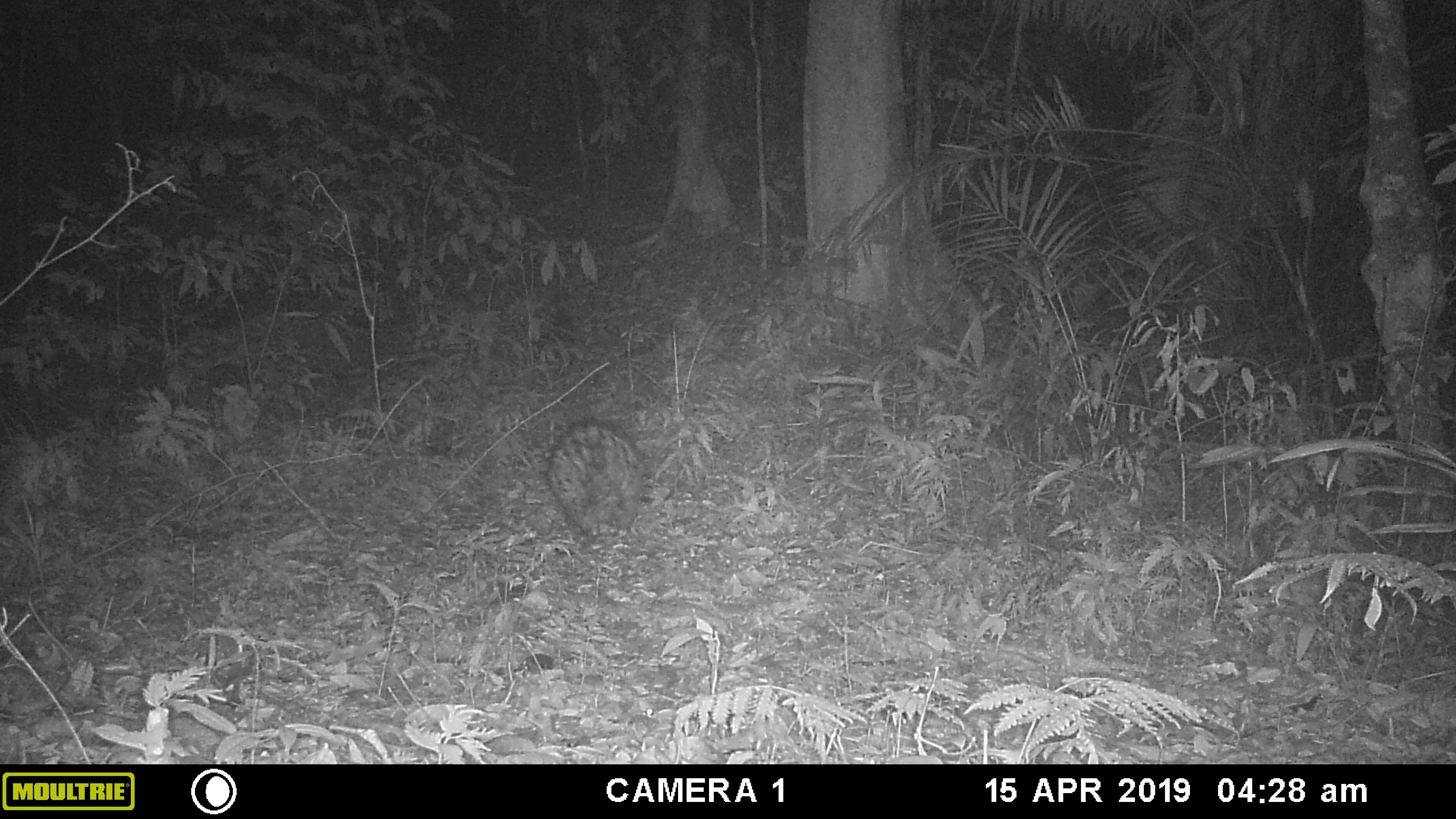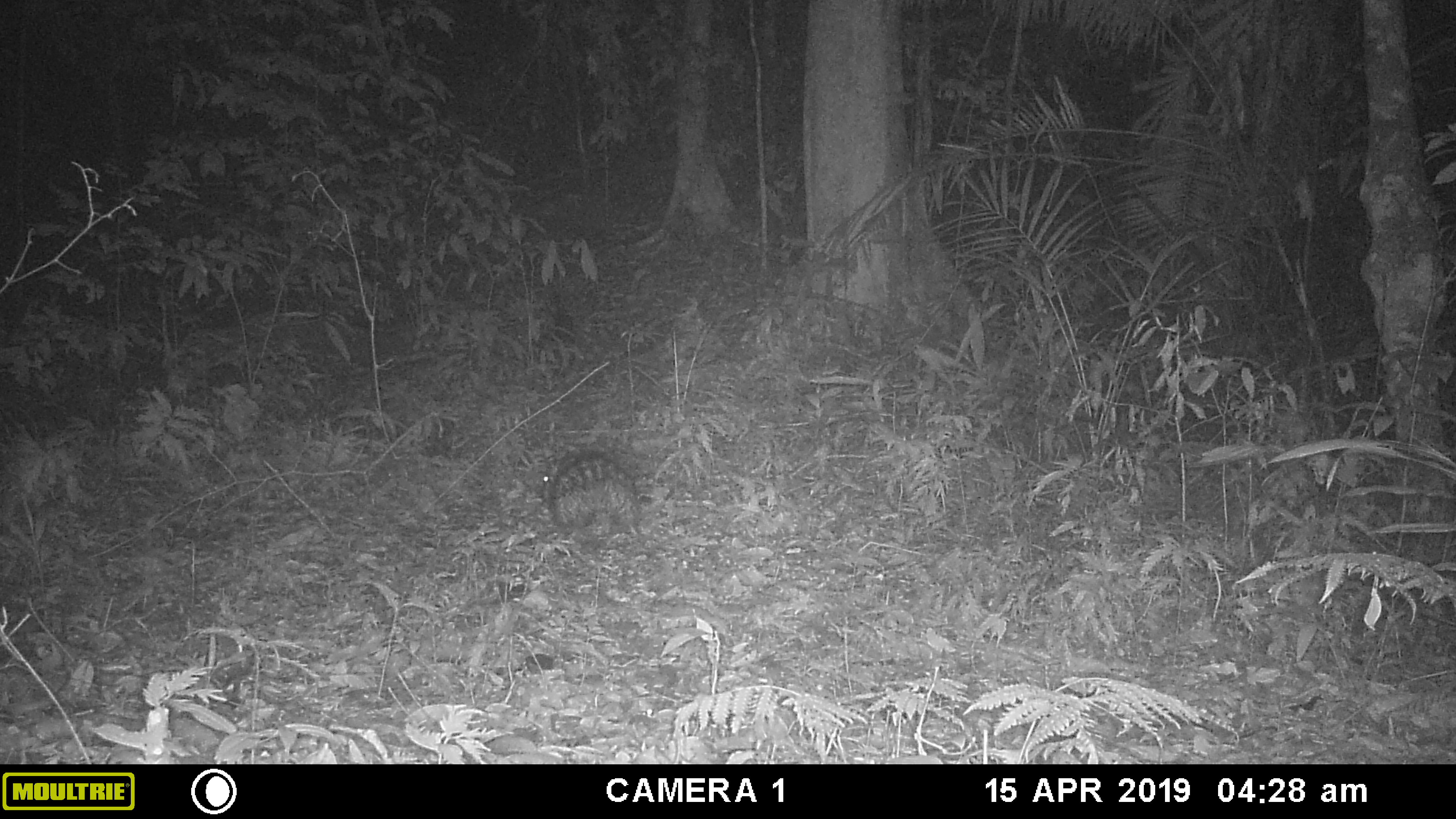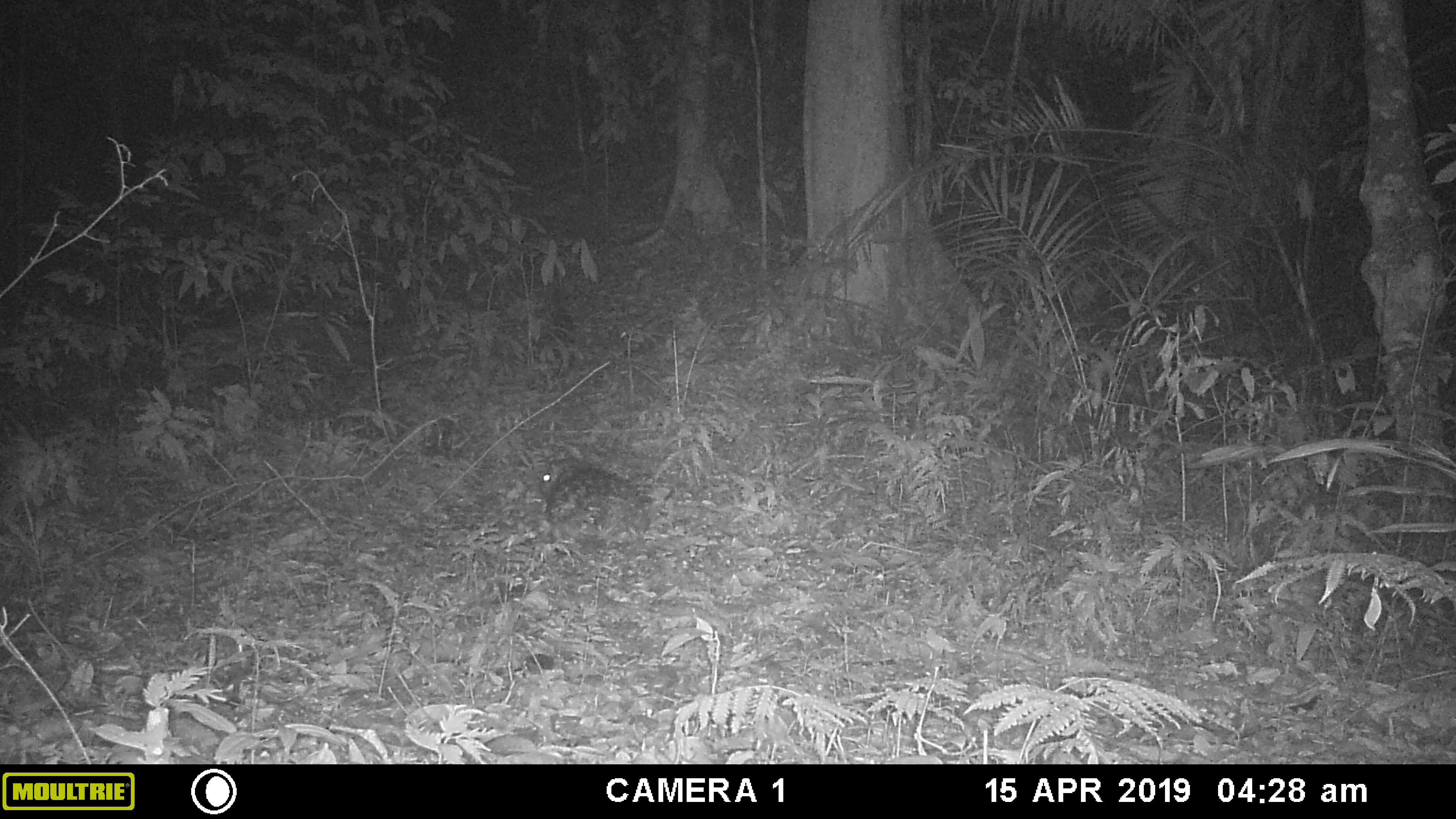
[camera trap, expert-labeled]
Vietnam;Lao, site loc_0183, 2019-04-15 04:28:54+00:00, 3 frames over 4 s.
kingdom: Animalia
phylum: Chordata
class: Mammalia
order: Rodentia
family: Hystricidae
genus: Hystrix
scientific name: Hystrix brachyura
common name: malayan porcupine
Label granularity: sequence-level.